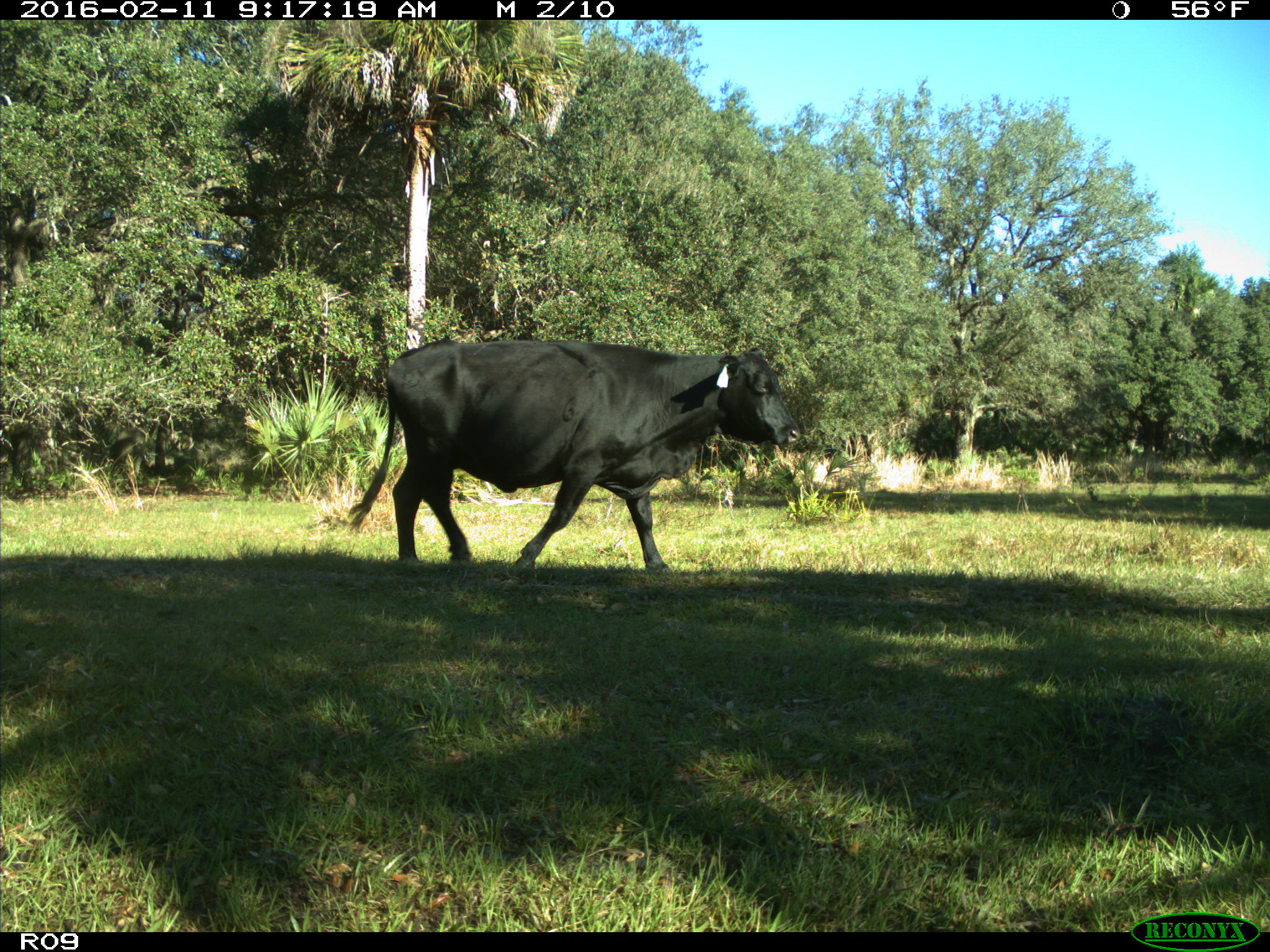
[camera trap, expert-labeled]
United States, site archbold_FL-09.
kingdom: Animalia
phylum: Chordata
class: Mammalia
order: Artiodactyla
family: Bovidae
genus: Bos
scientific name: Bos taurus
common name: domestic cow